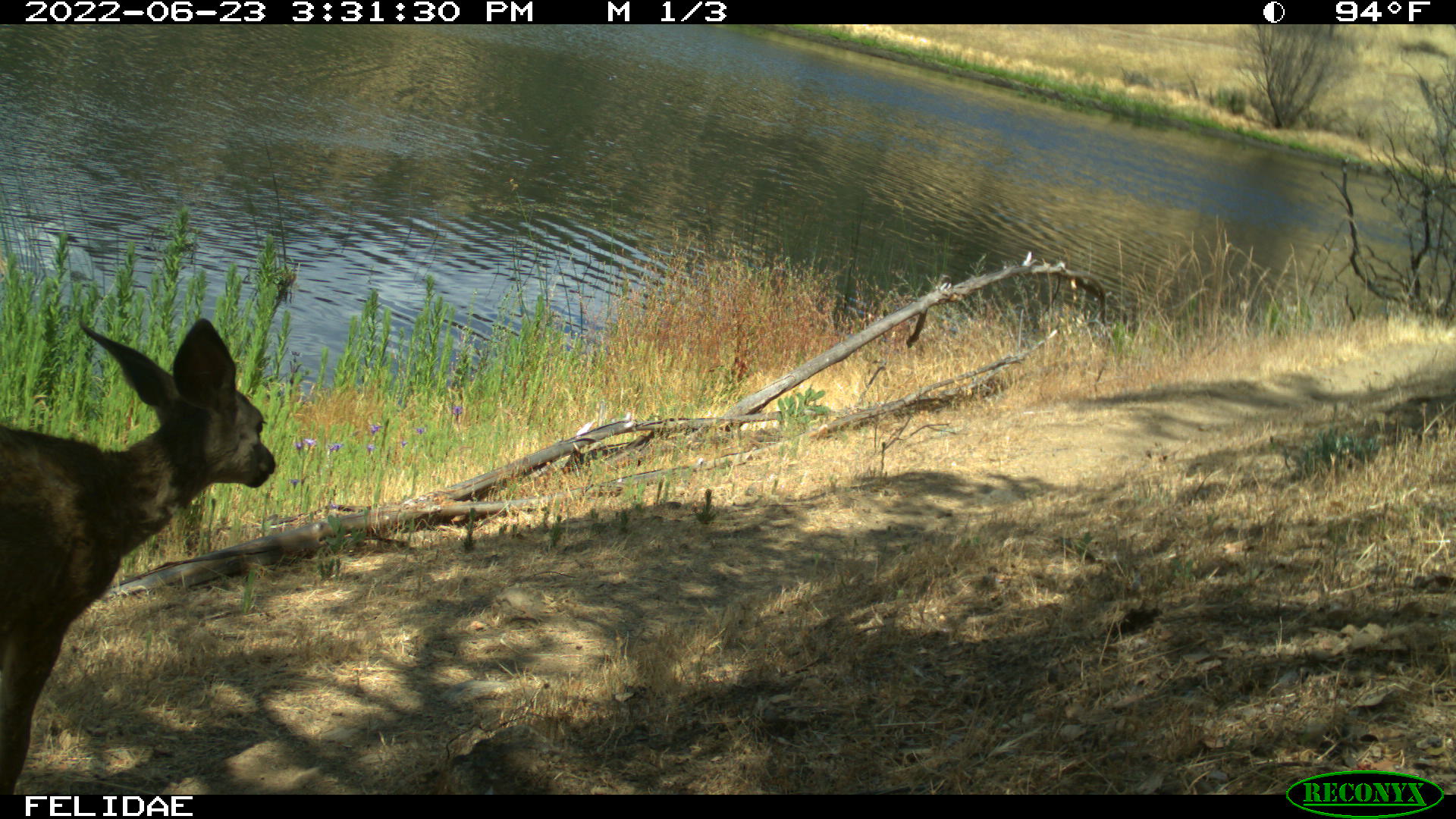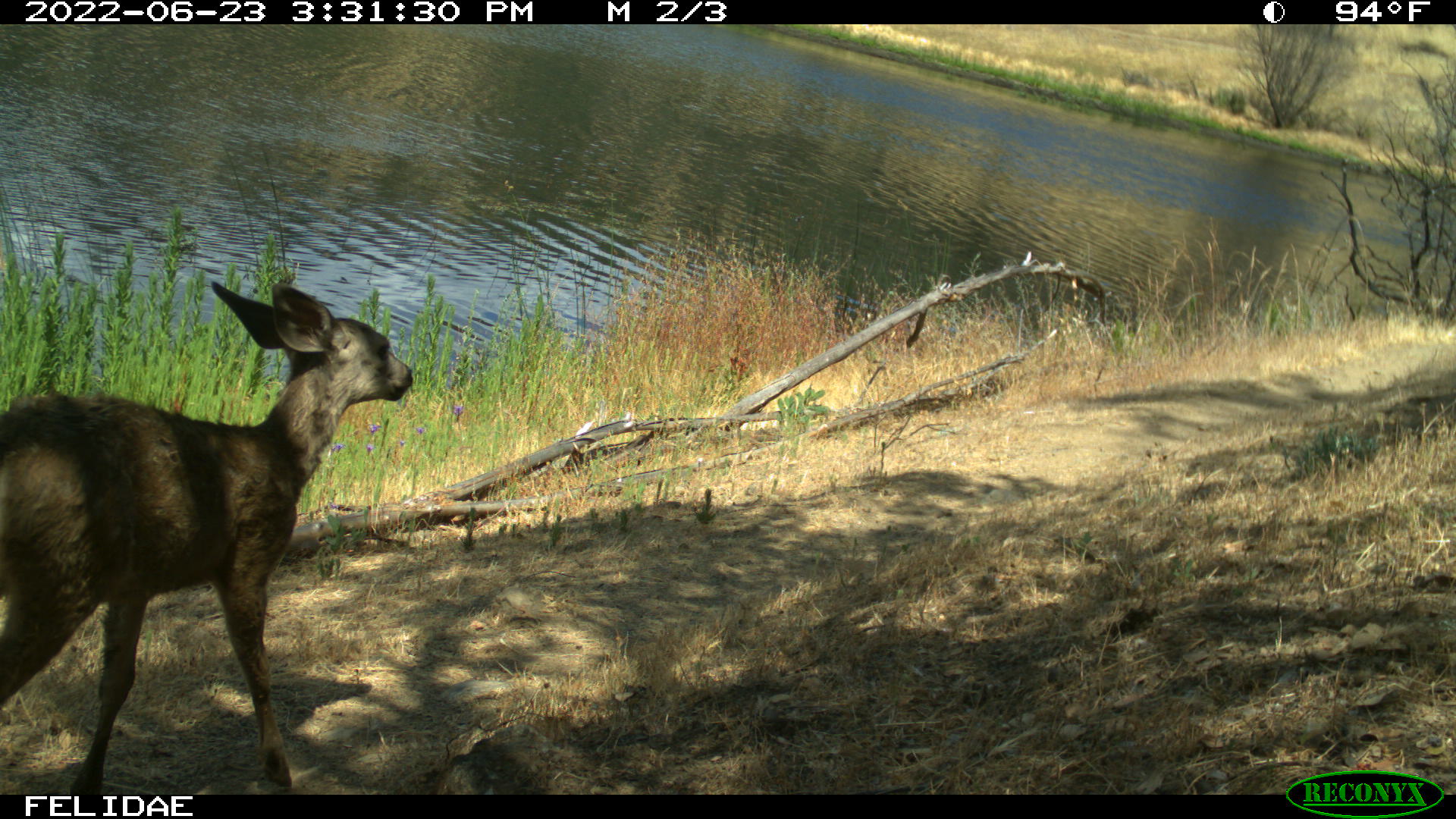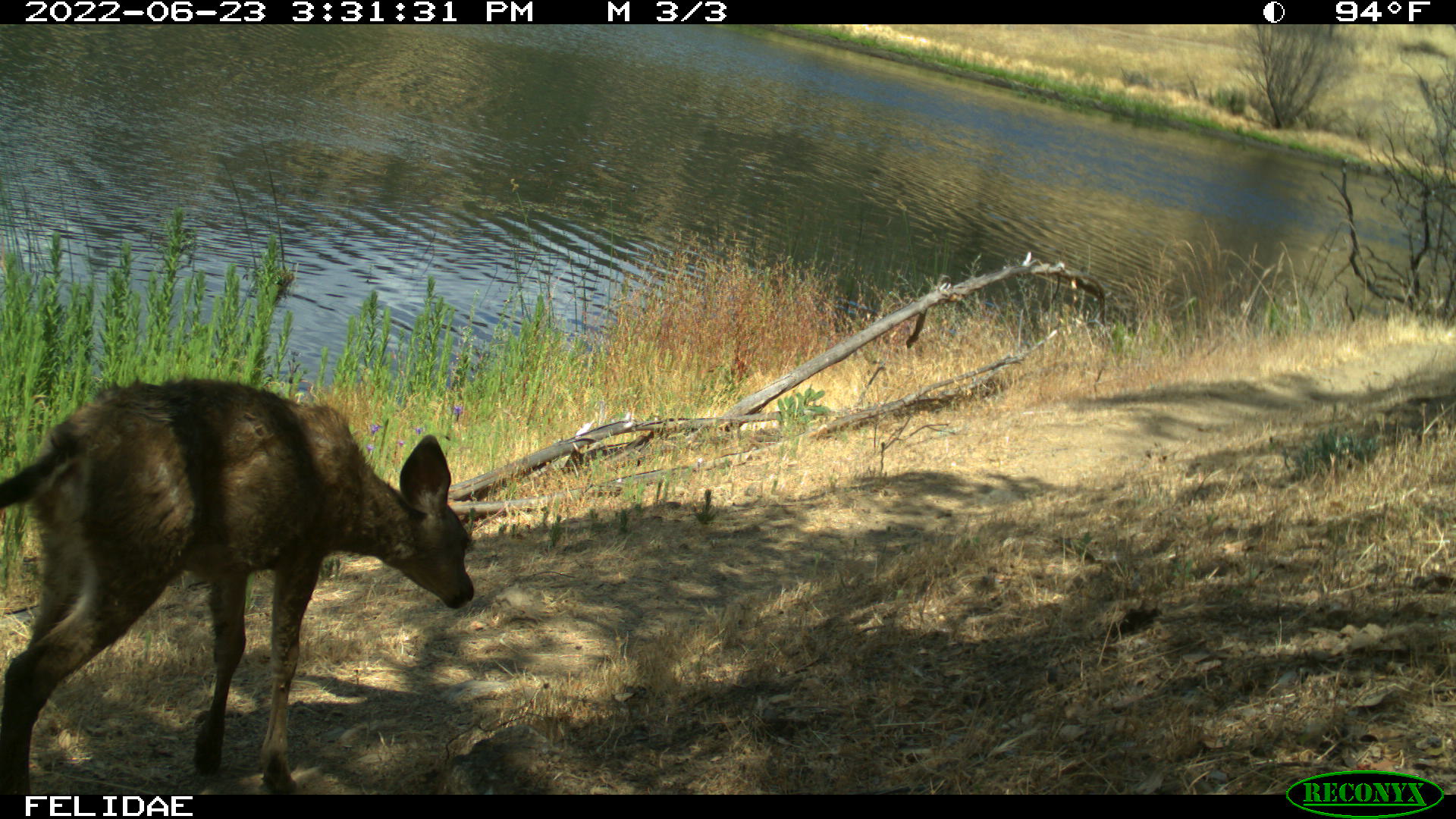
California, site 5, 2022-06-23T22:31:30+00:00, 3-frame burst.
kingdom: Animalia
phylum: Chordata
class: Mammalia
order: Artiodactyla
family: Cervidae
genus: Odocoileus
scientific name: Odocoileus hemionus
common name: mule deer